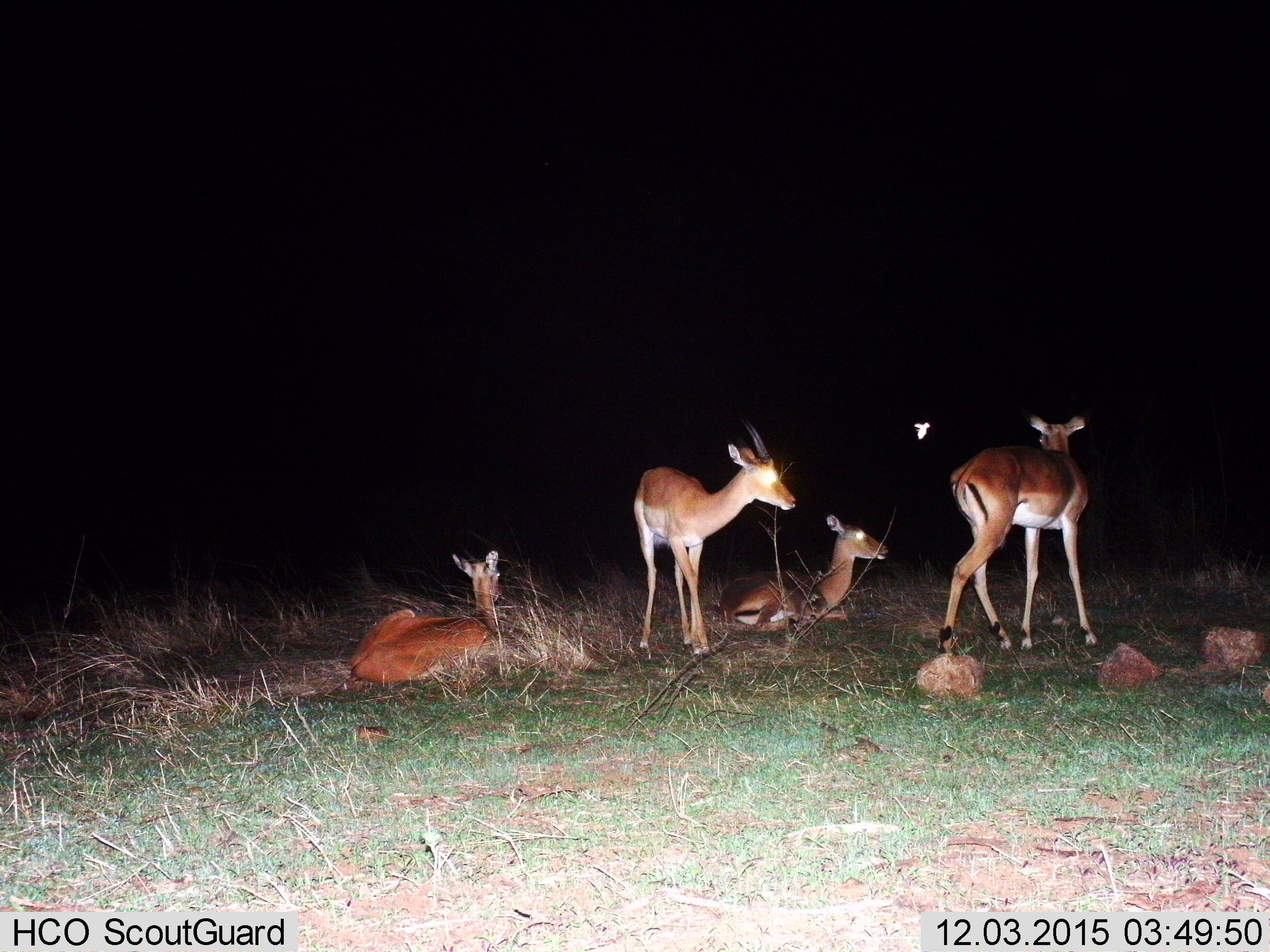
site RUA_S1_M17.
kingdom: Animalia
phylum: Chordata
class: Mammalia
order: Artiodactyla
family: Bovidae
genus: Aepyceros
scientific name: Aepyceros melampus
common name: impala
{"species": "impala (Aepyceros melampus)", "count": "4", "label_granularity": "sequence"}